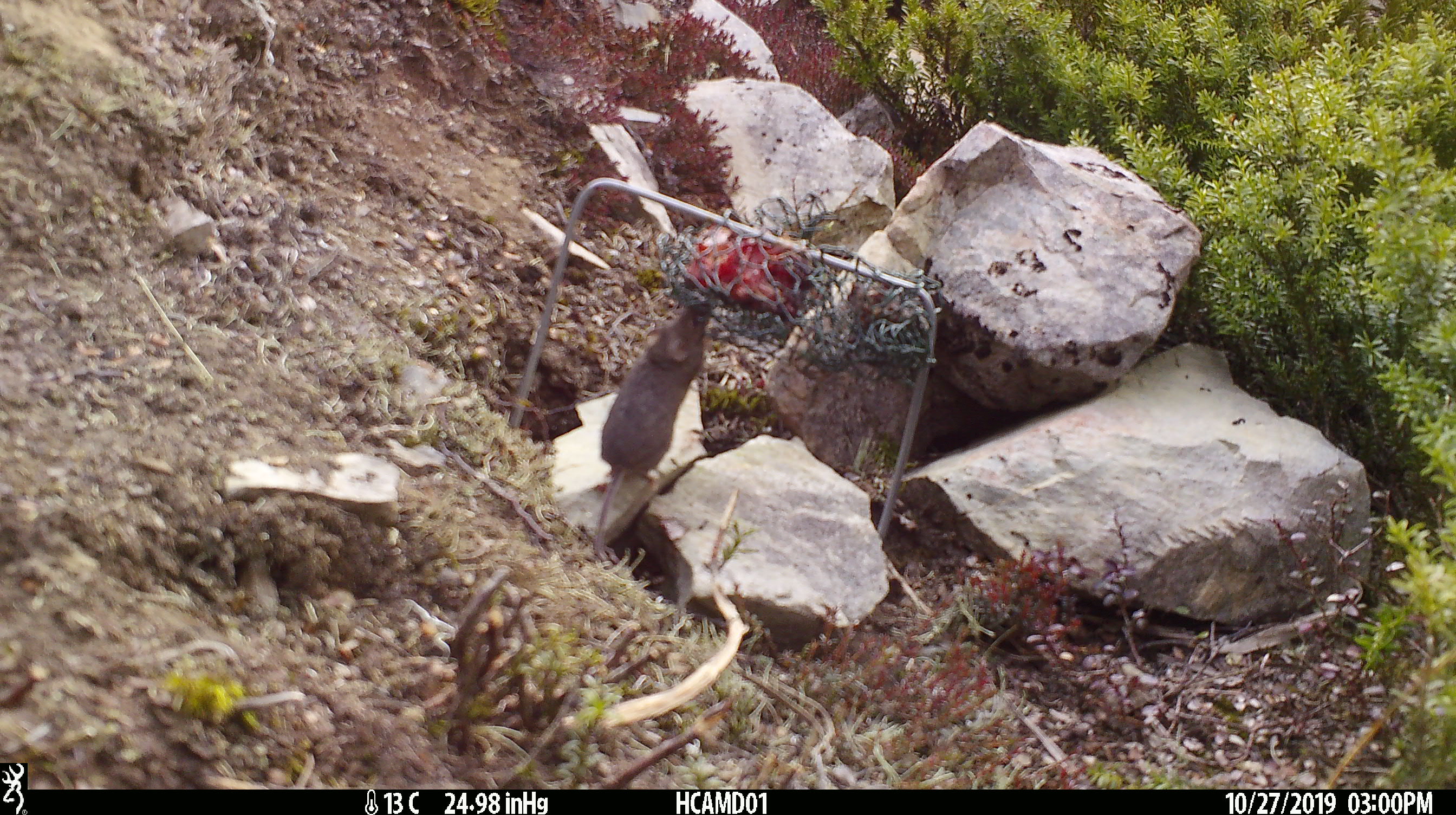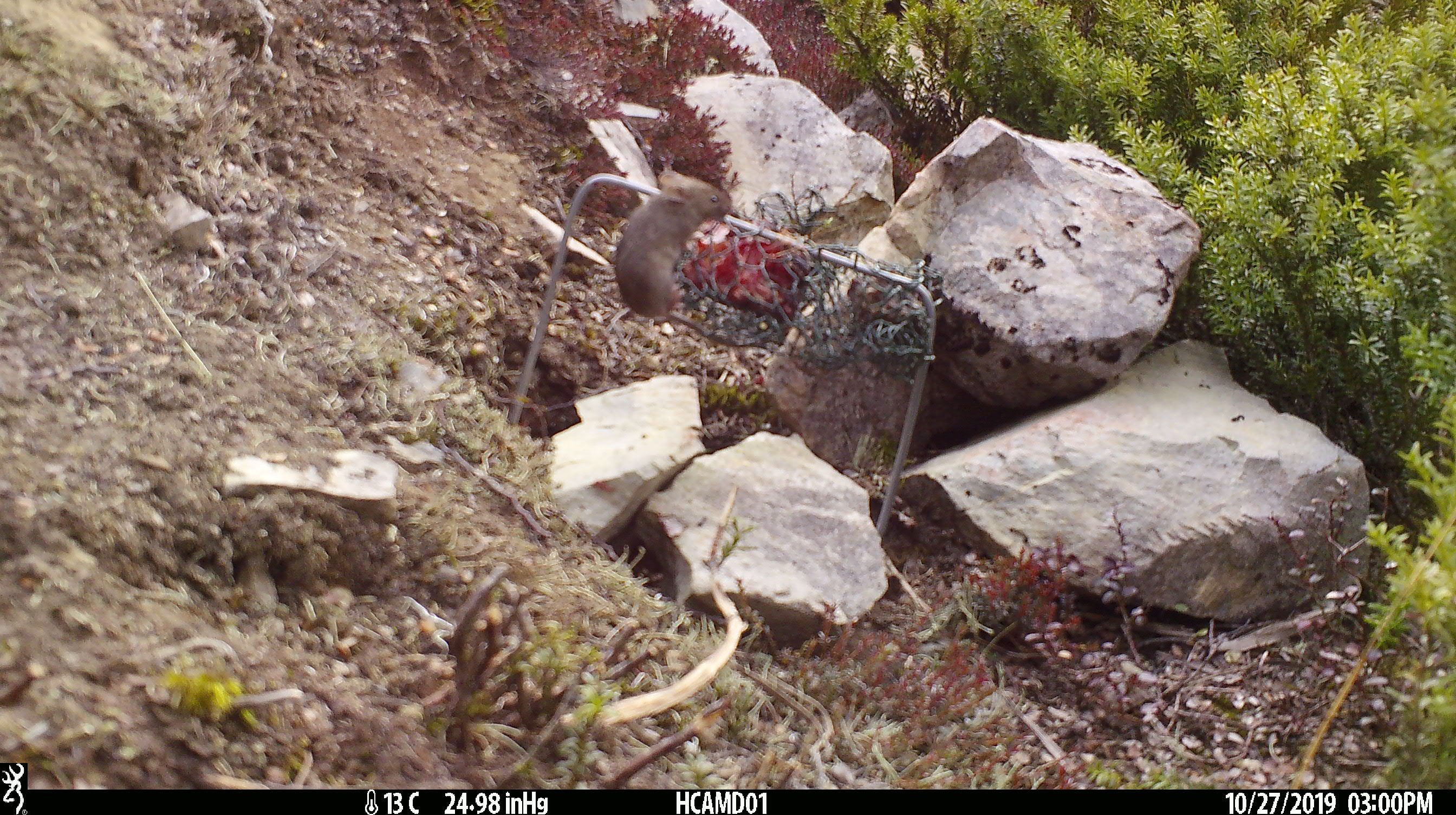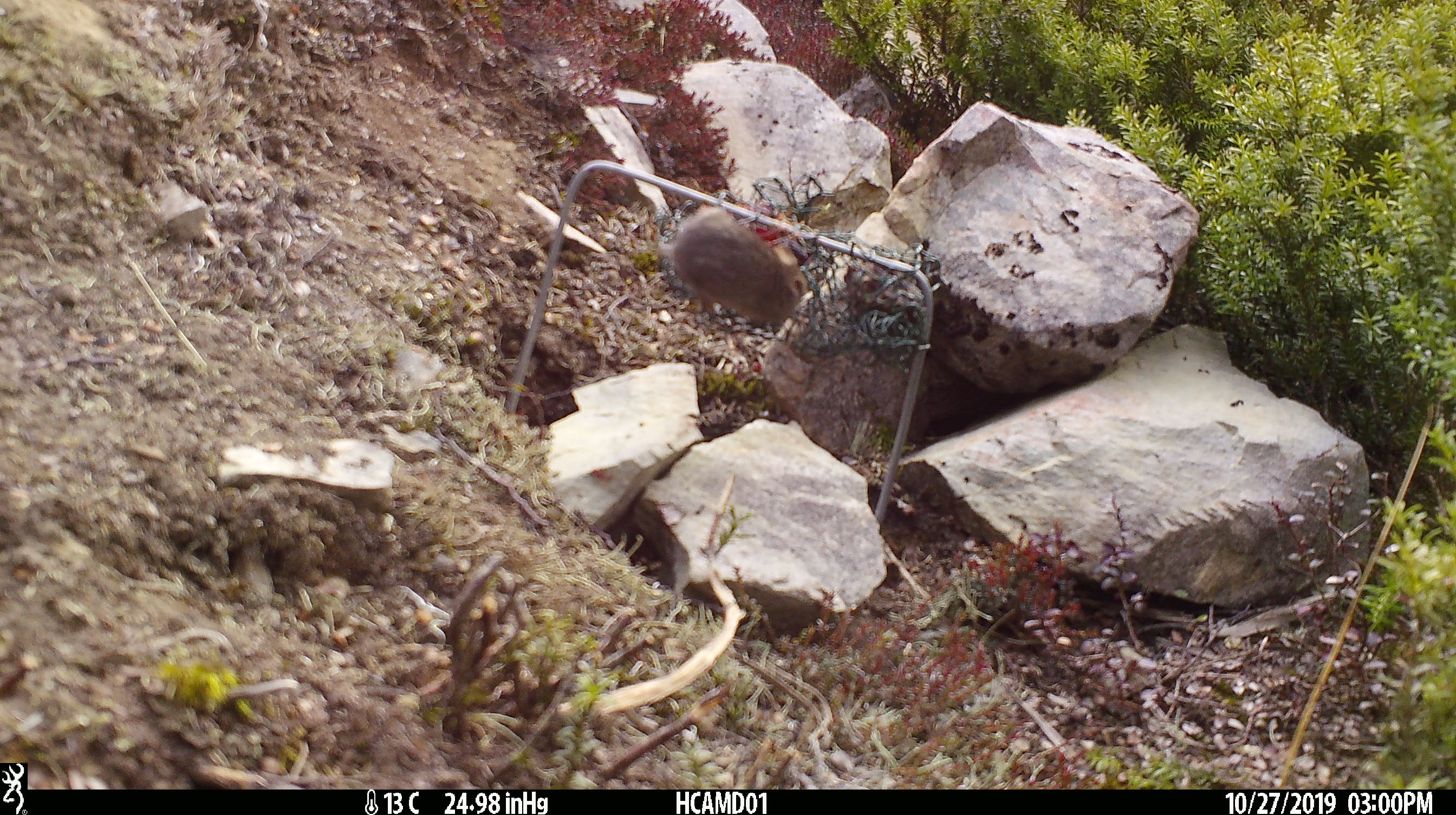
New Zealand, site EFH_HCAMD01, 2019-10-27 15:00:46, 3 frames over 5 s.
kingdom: Animalia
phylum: Chordata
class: Mammalia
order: Rodentia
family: Muridae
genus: Mus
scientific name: Mus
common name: mouse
Mouse (Mus).